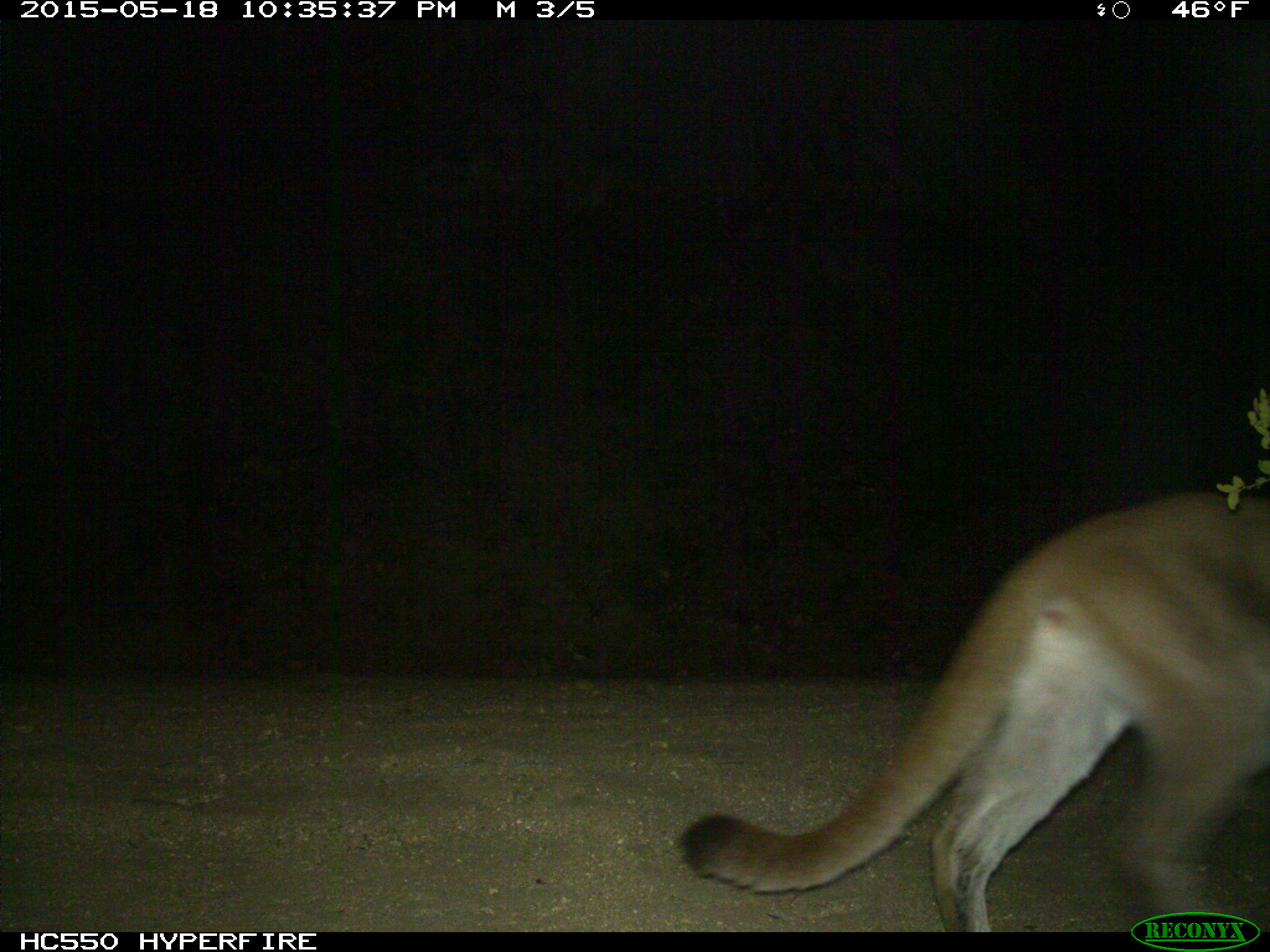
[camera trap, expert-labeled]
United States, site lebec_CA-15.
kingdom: Animalia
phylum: Chordata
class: Mammalia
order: Carnivora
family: Felidae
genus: Puma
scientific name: Puma concolor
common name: mountain lion